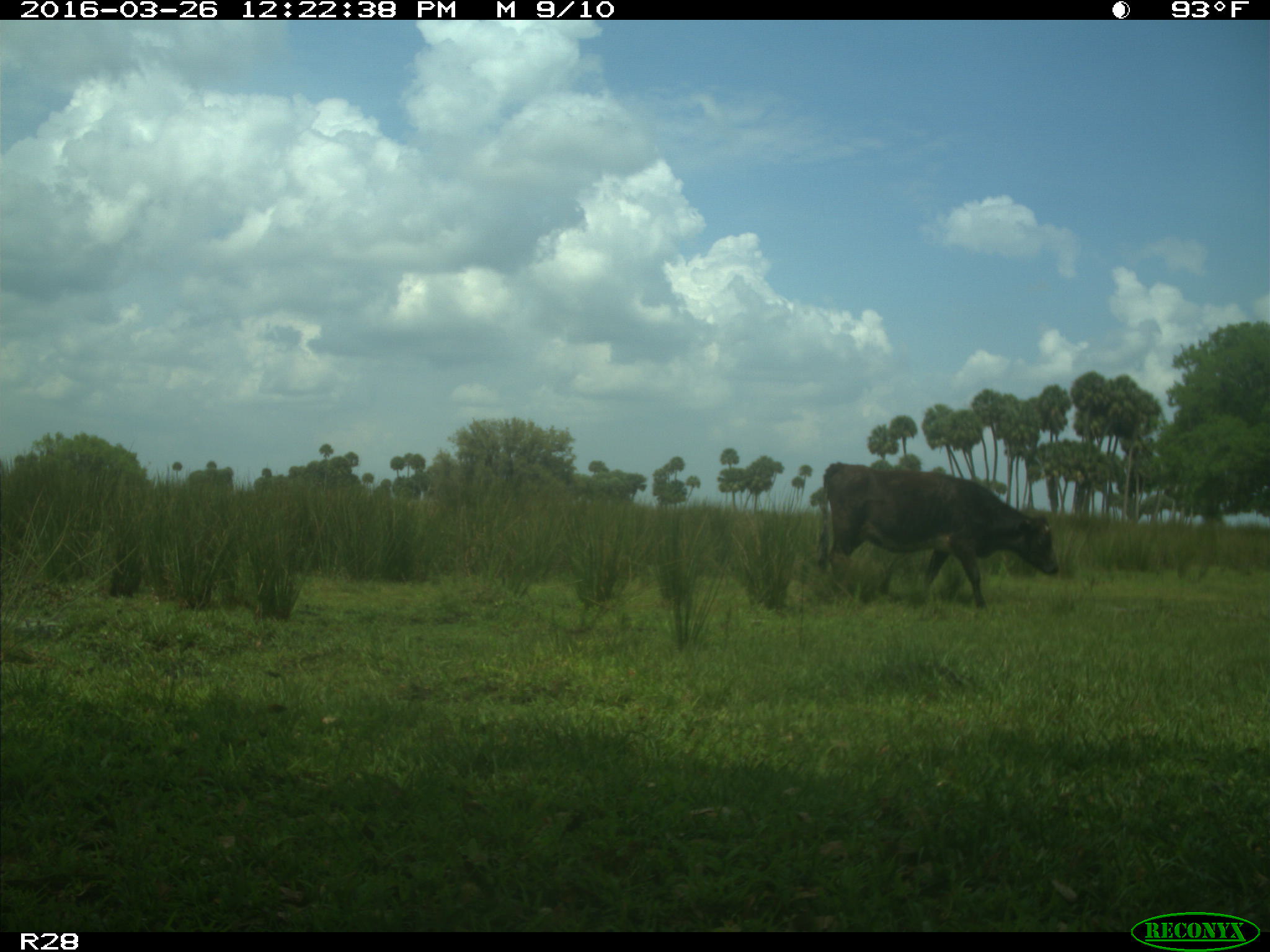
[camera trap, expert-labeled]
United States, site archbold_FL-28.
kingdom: Animalia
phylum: Chordata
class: Mammalia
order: Artiodactyla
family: Bovidae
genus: Bos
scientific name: Bos taurus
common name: domestic cow